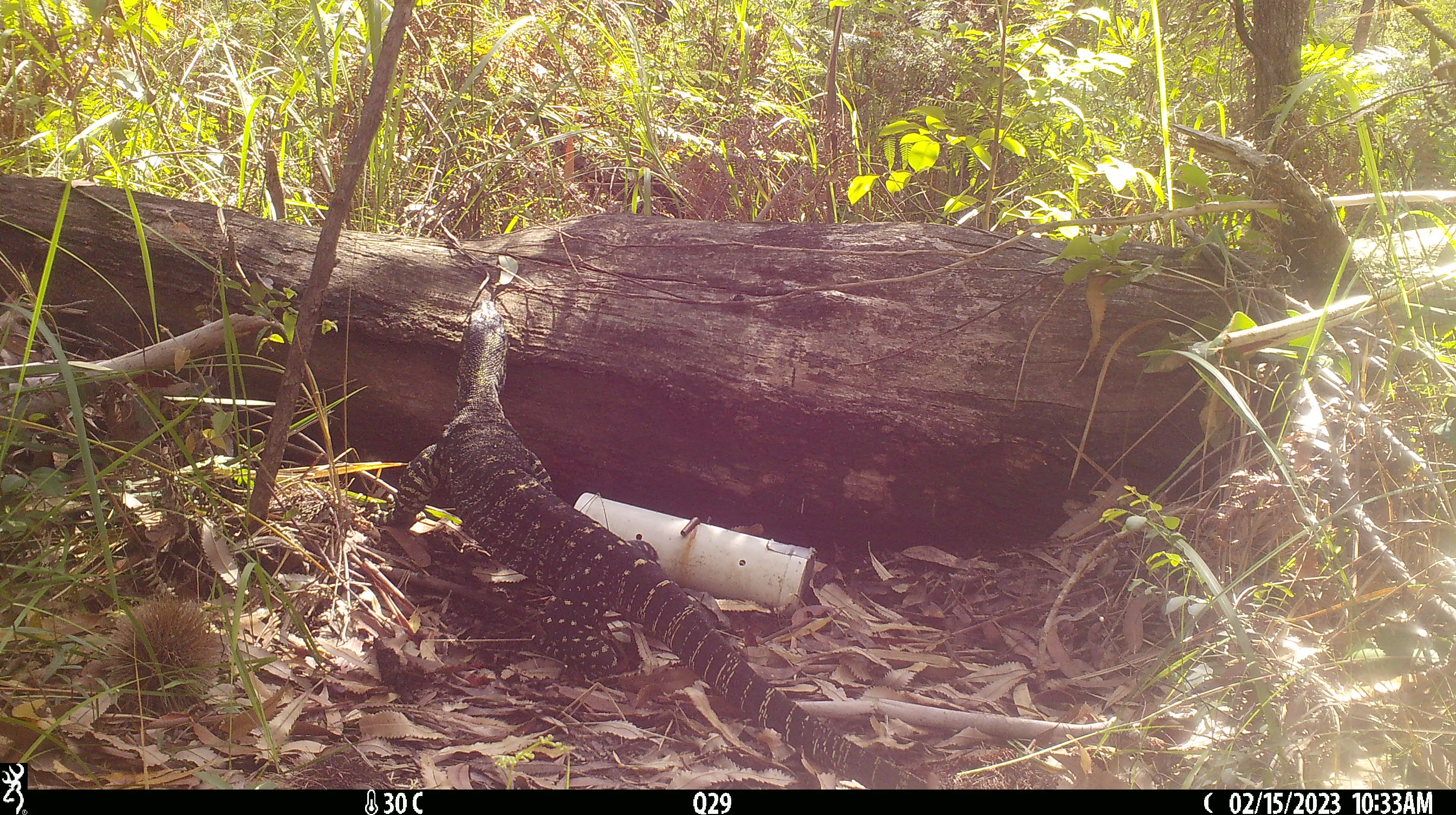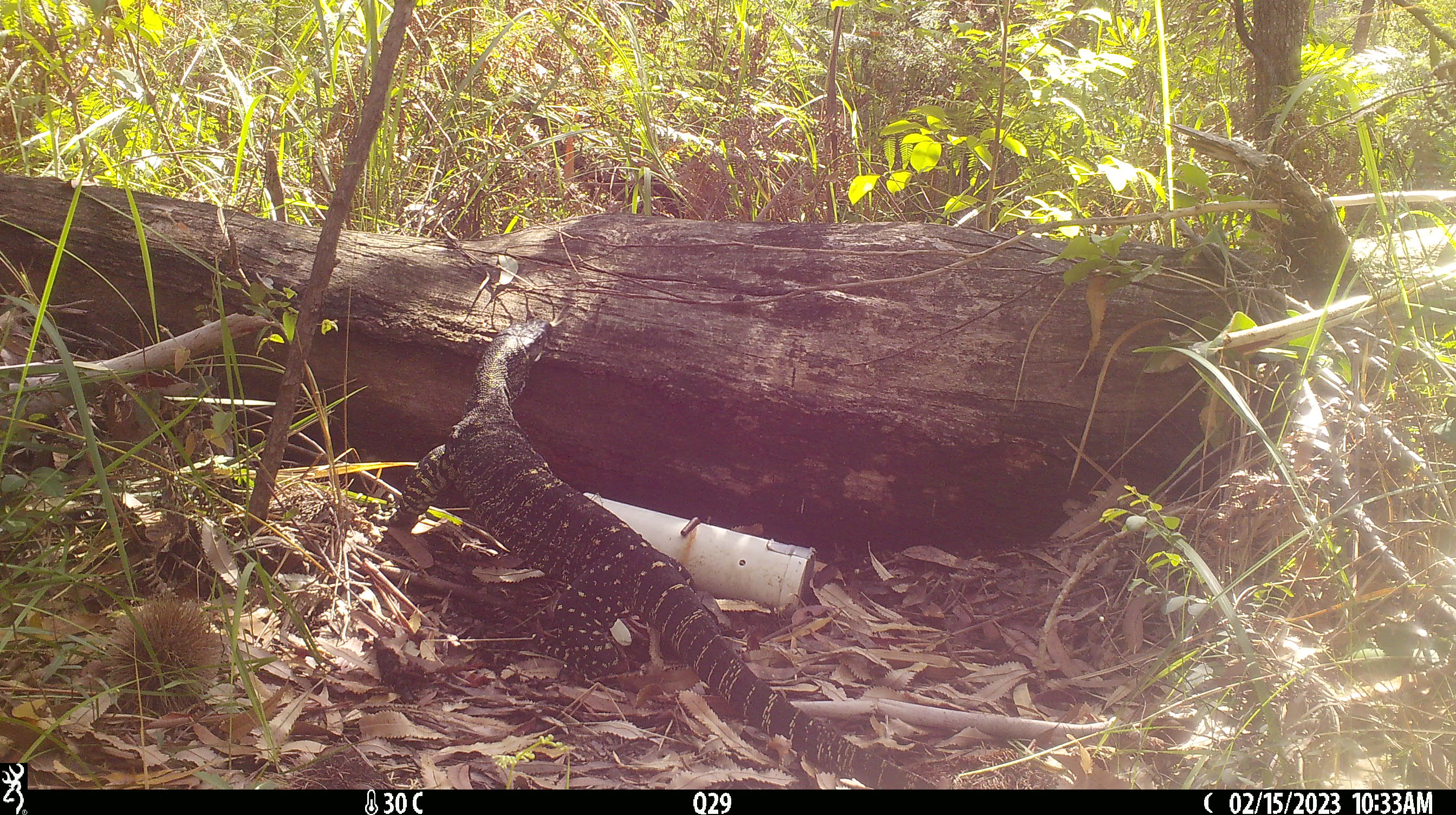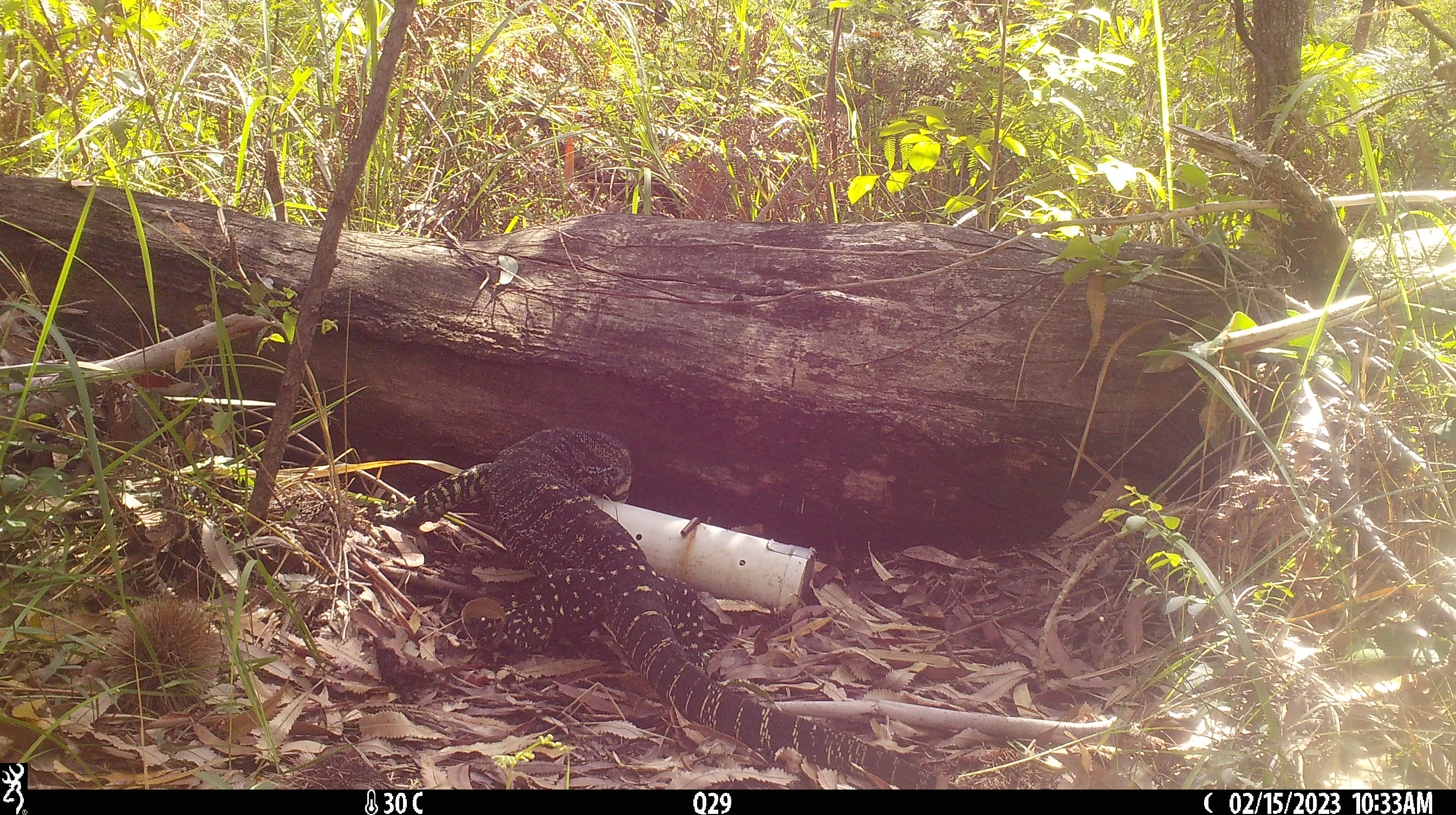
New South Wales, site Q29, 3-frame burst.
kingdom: Animalia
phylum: Chordata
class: Reptilia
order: Squamata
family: Varanidae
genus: Varanus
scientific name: Varanus varius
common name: lace monitor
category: goanna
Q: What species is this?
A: Goanna (lace monitor) (Varanus varius).